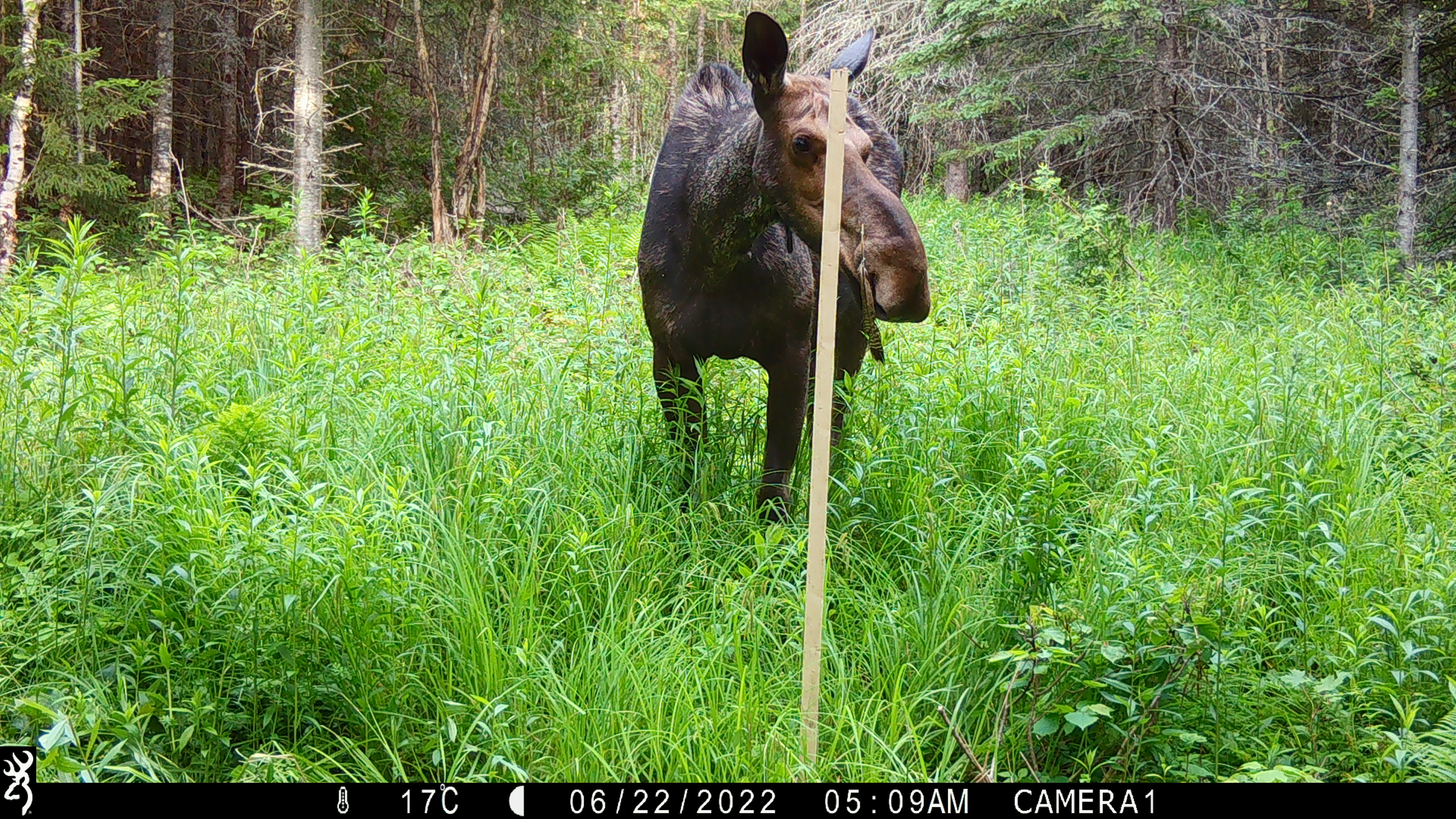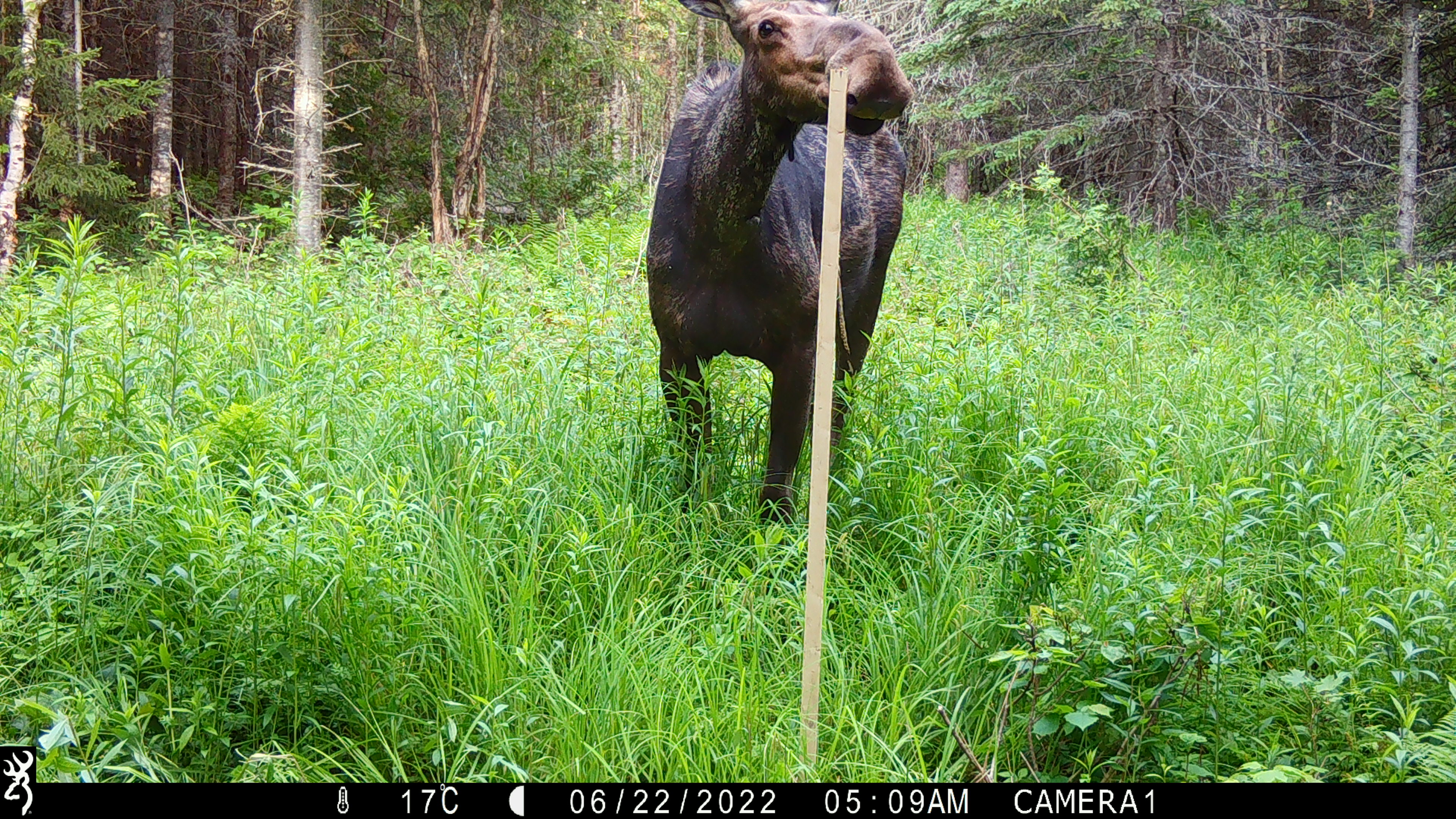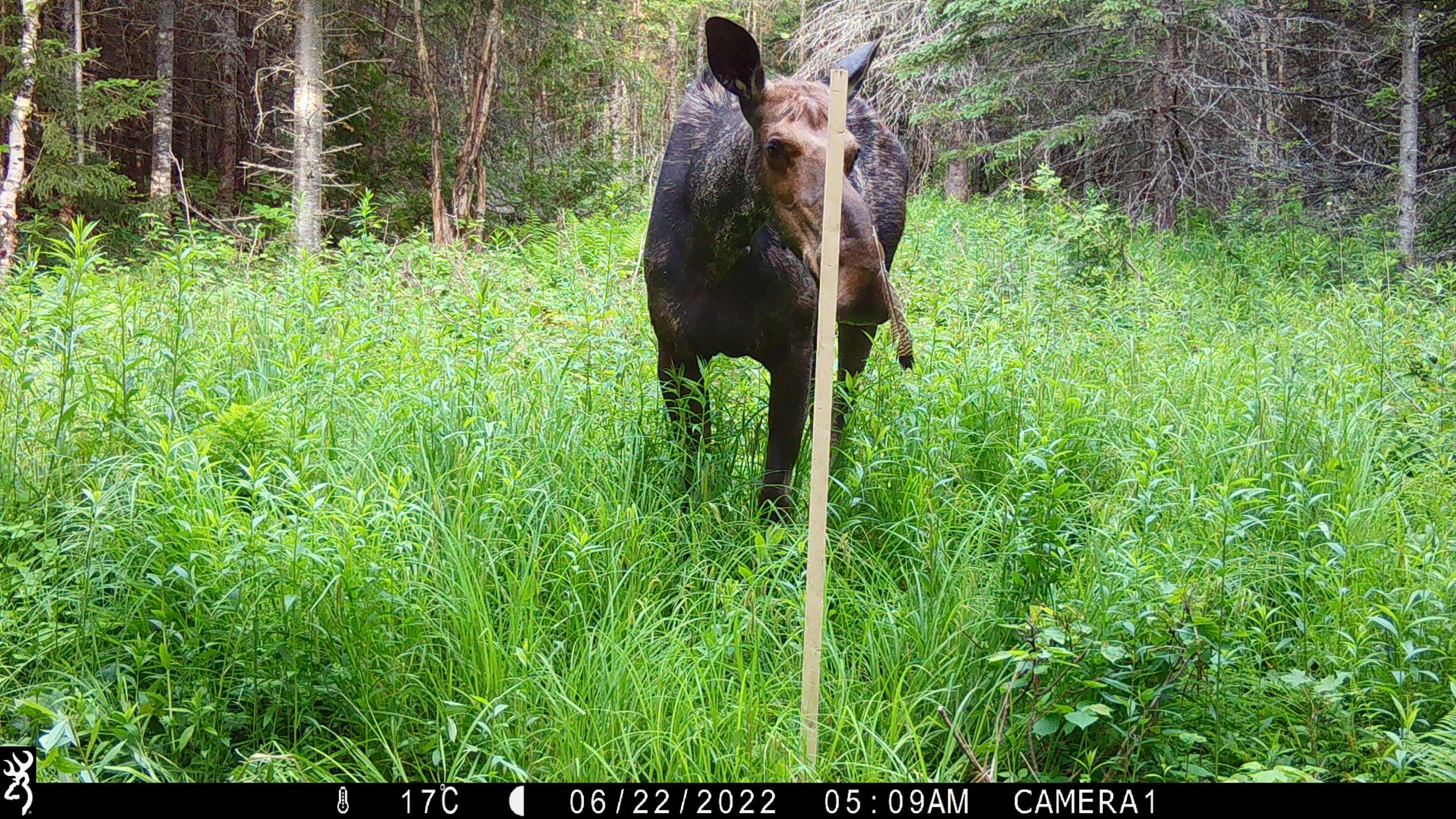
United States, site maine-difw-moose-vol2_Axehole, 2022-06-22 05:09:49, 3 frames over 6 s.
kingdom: Animalia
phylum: Chordata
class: Mammalia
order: Artiodactyla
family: Cervidae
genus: Alces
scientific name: Alces alces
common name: moose